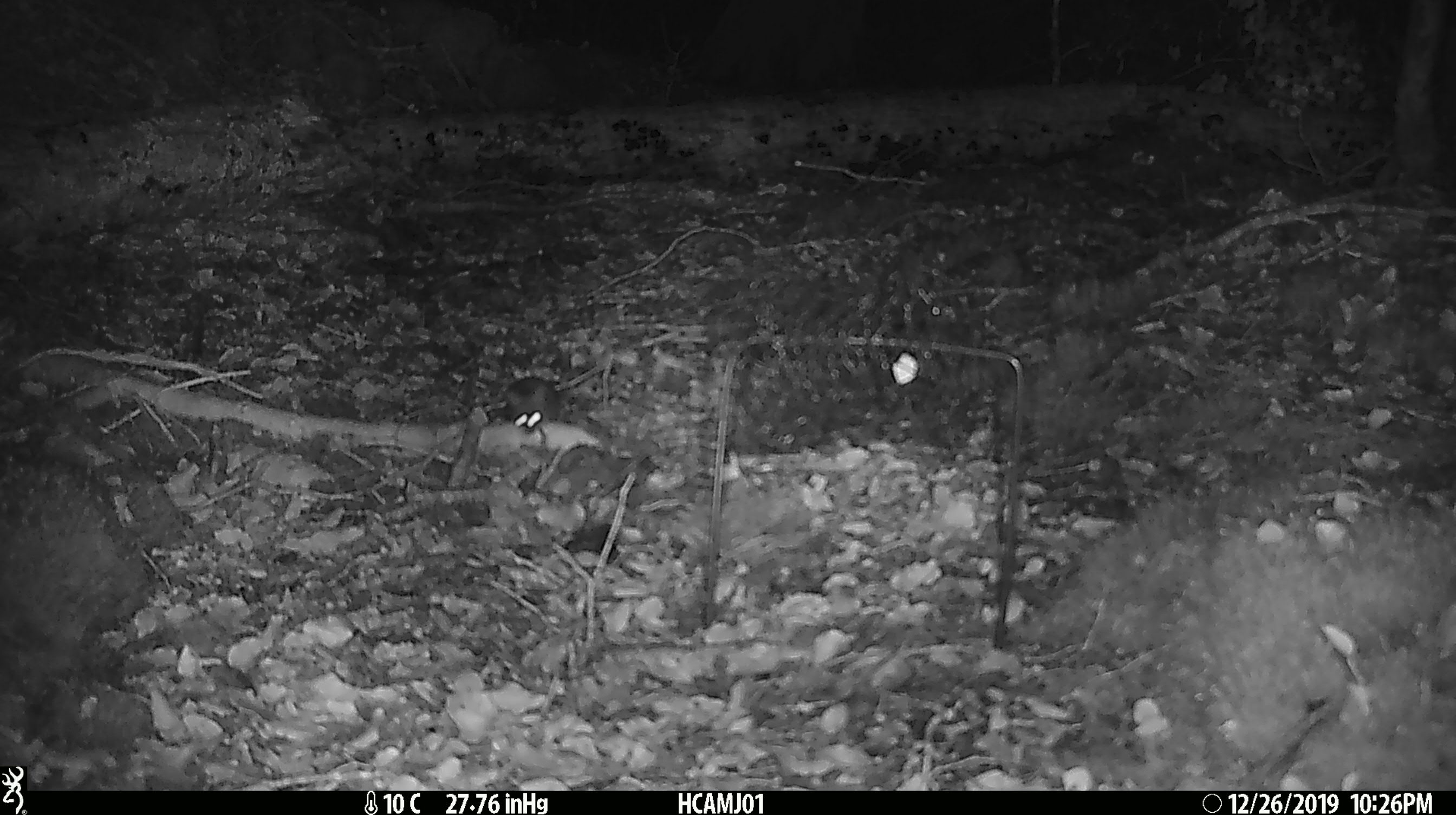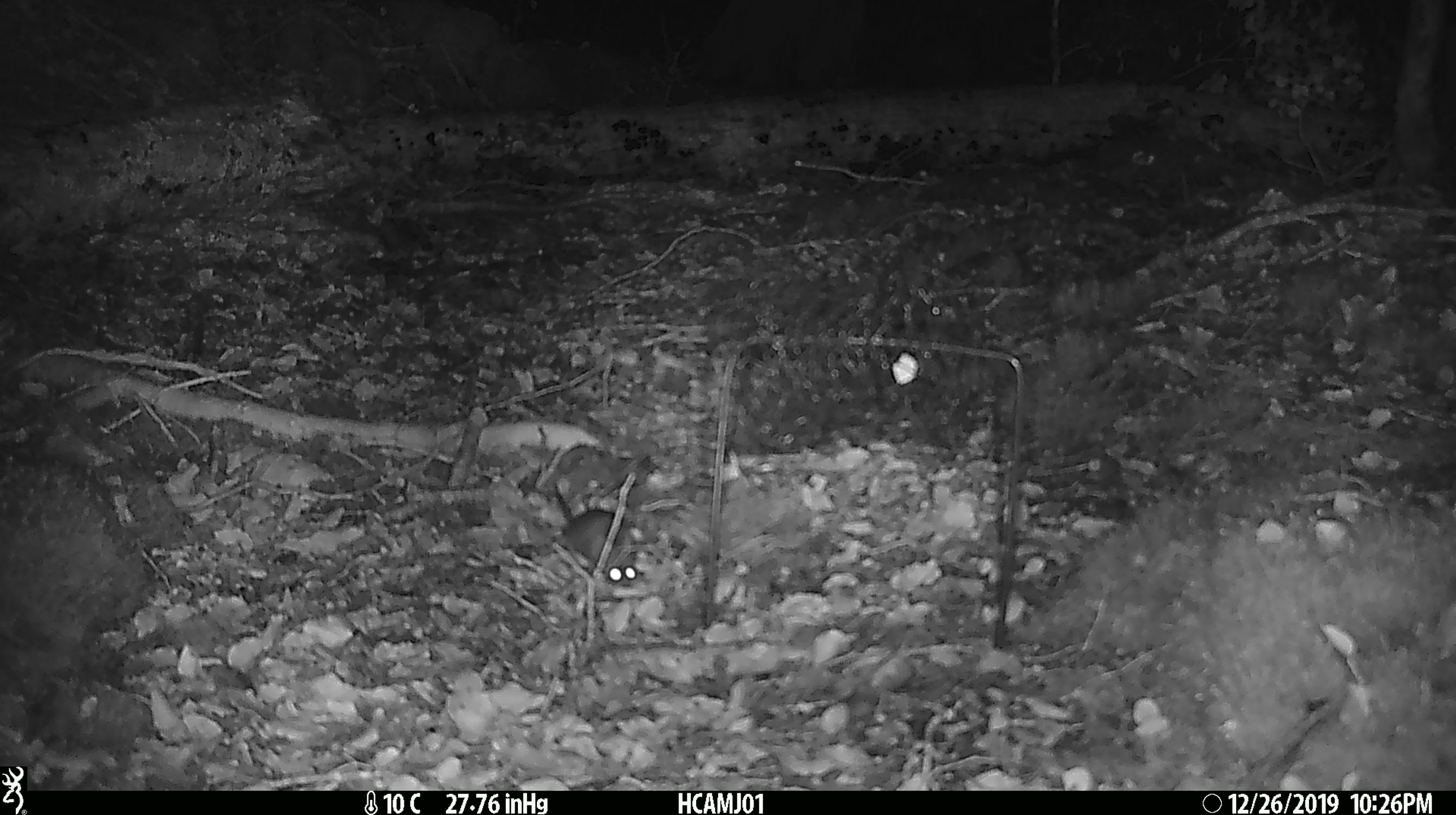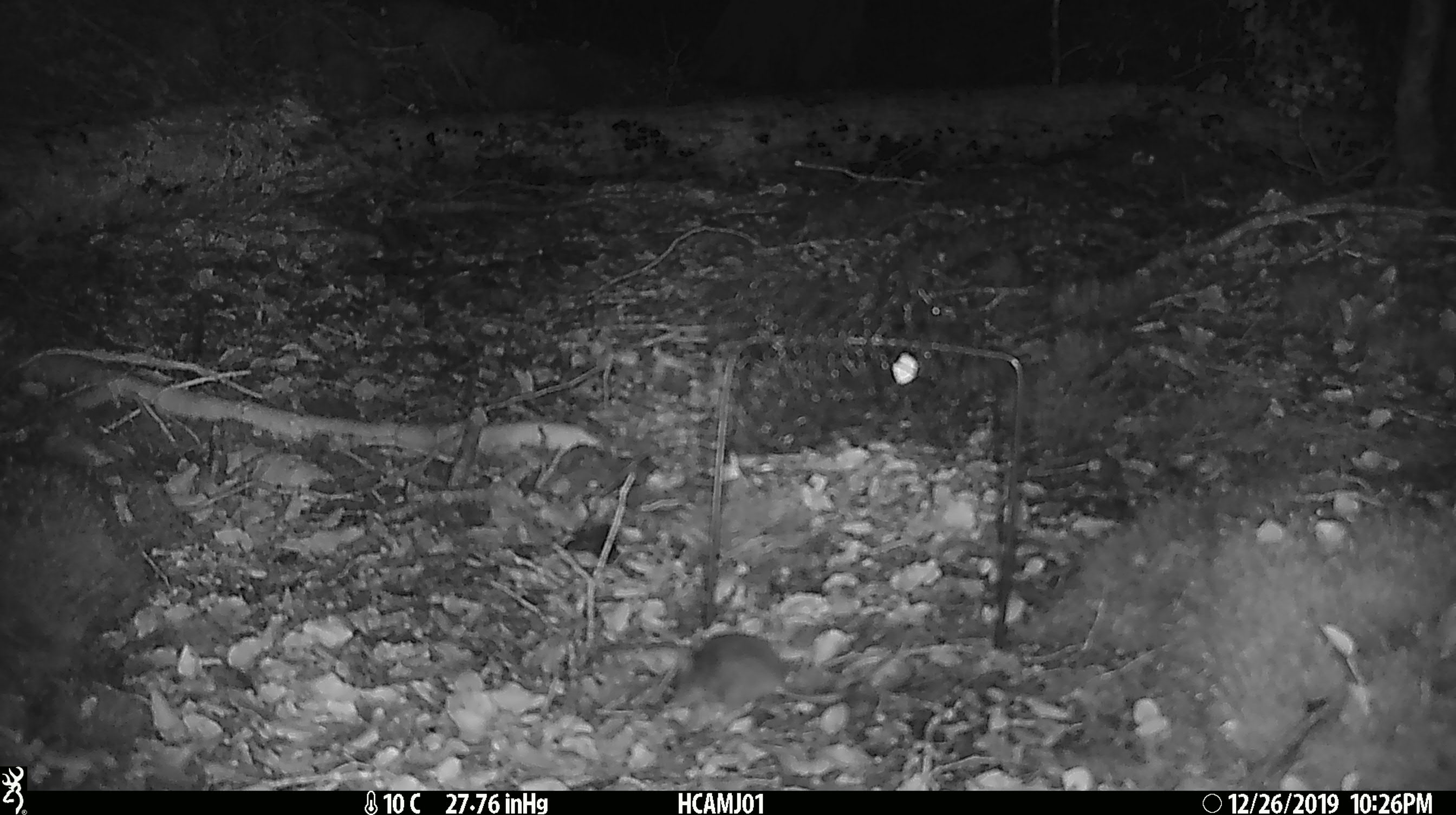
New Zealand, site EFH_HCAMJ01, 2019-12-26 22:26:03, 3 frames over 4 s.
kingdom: Animalia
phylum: Chordata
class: Mammalia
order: Rodentia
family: Muridae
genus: Mus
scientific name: Mus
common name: mouse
Mouse (Mus).